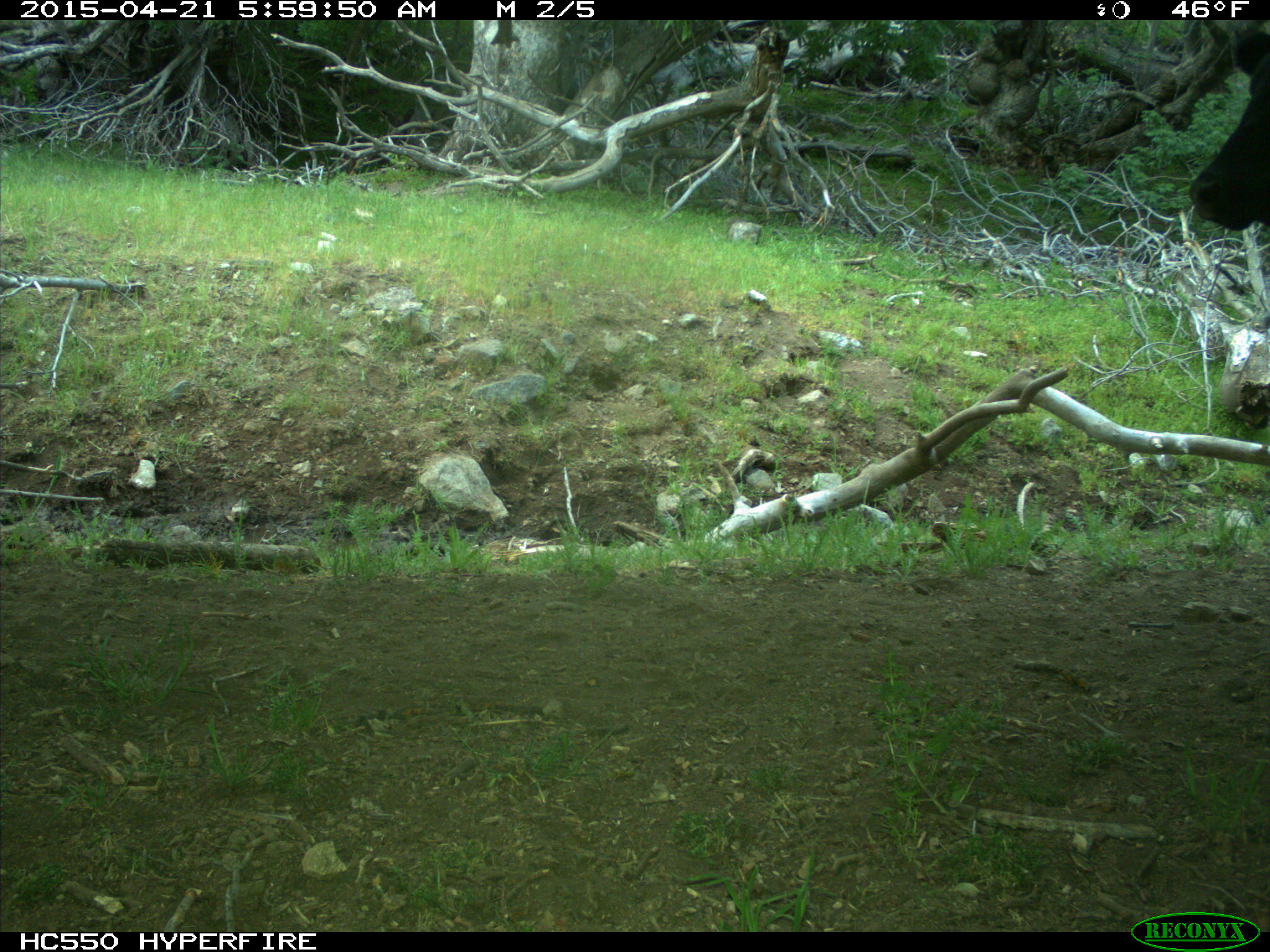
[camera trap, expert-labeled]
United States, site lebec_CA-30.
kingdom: Animalia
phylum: Chordata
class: Mammalia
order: Artiodactyla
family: Bovidae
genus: Bos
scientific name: Bos taurus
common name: domestic cow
Bos taurus (domestic cow).